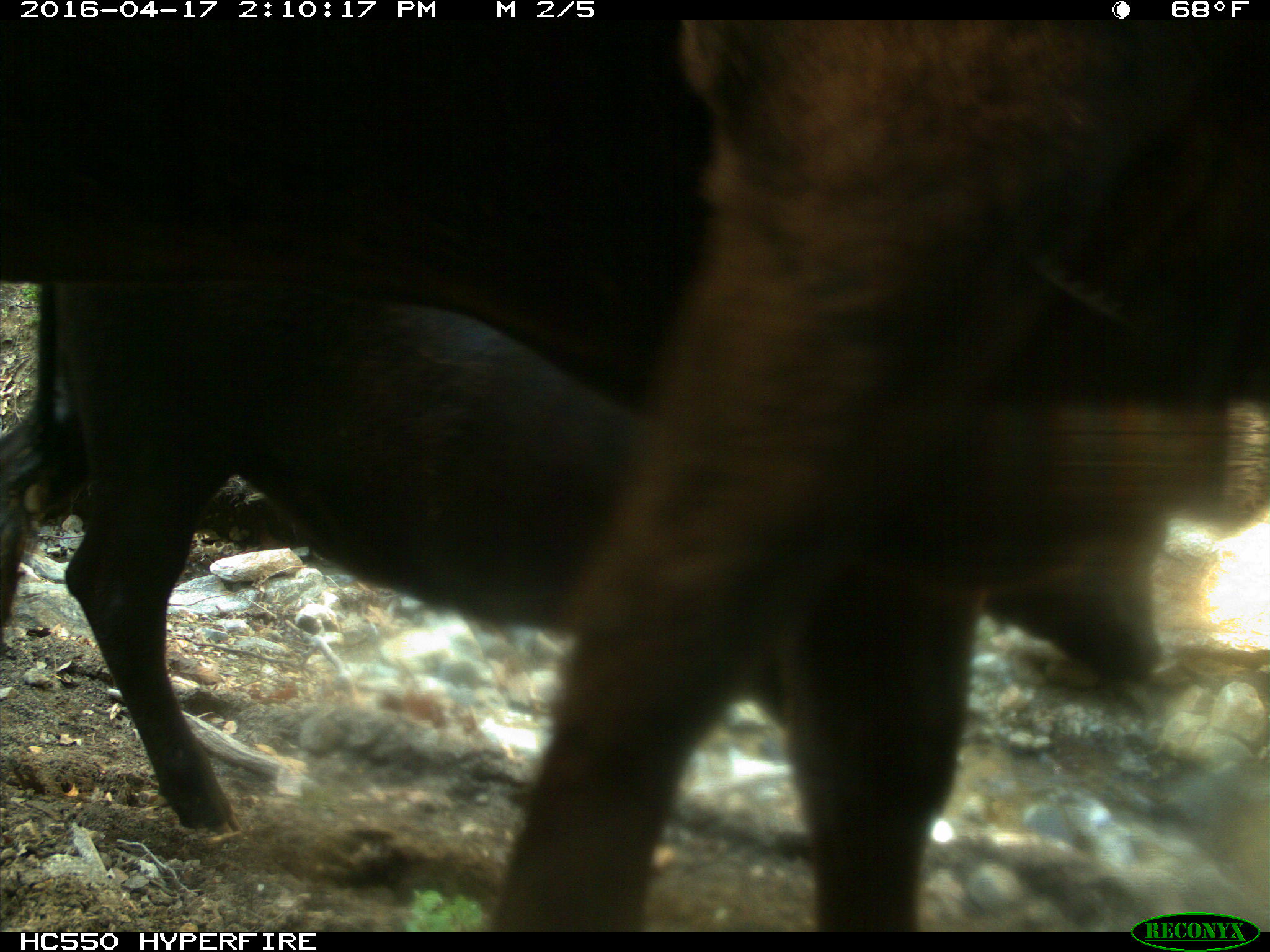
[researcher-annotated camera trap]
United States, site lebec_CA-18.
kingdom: Animalia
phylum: Chordata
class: Mammalia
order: Artiodactyla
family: Bovidae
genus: Bos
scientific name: Bos taurus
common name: domestic cow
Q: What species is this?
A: Bos taurus (domestic cow).